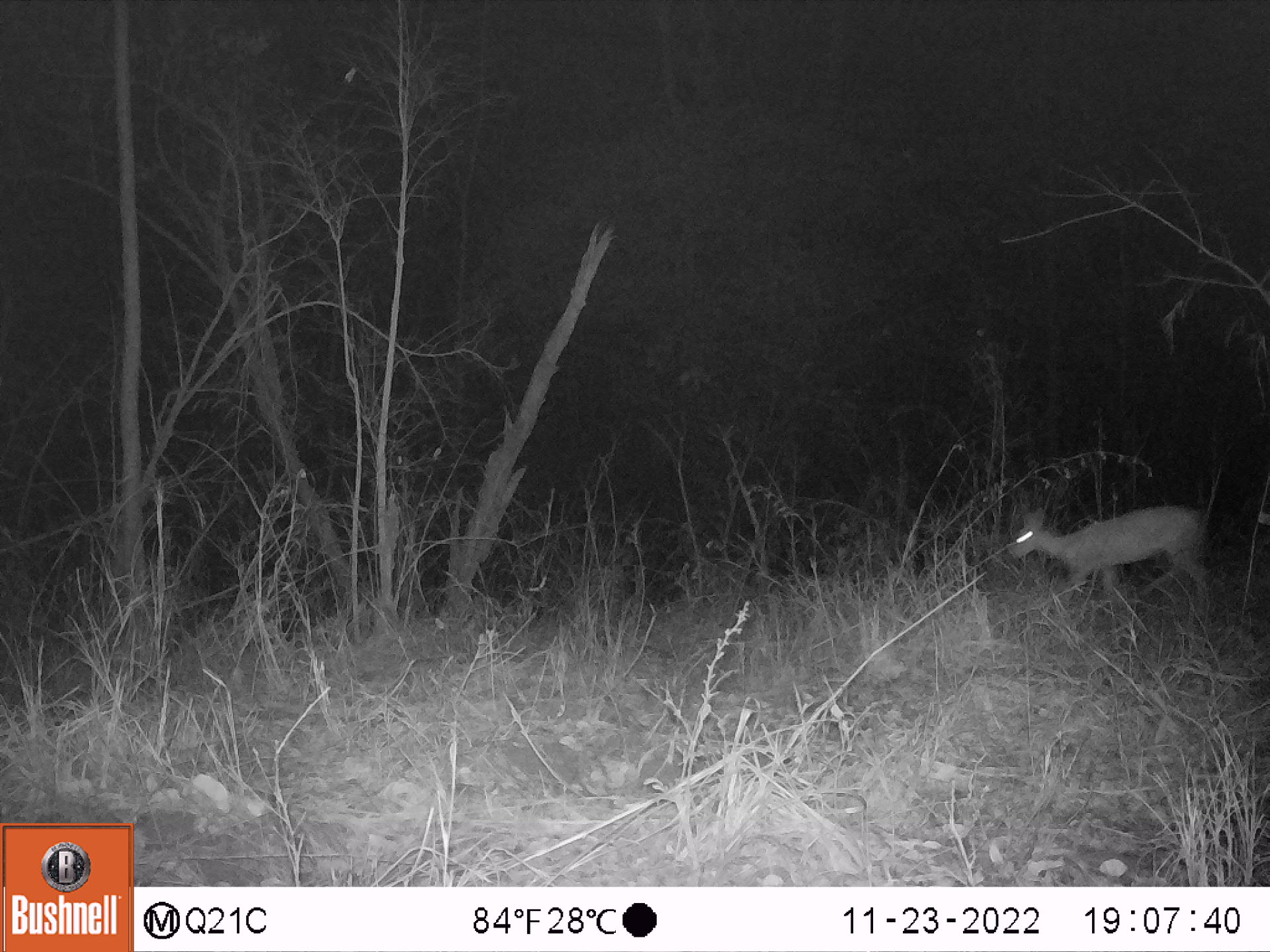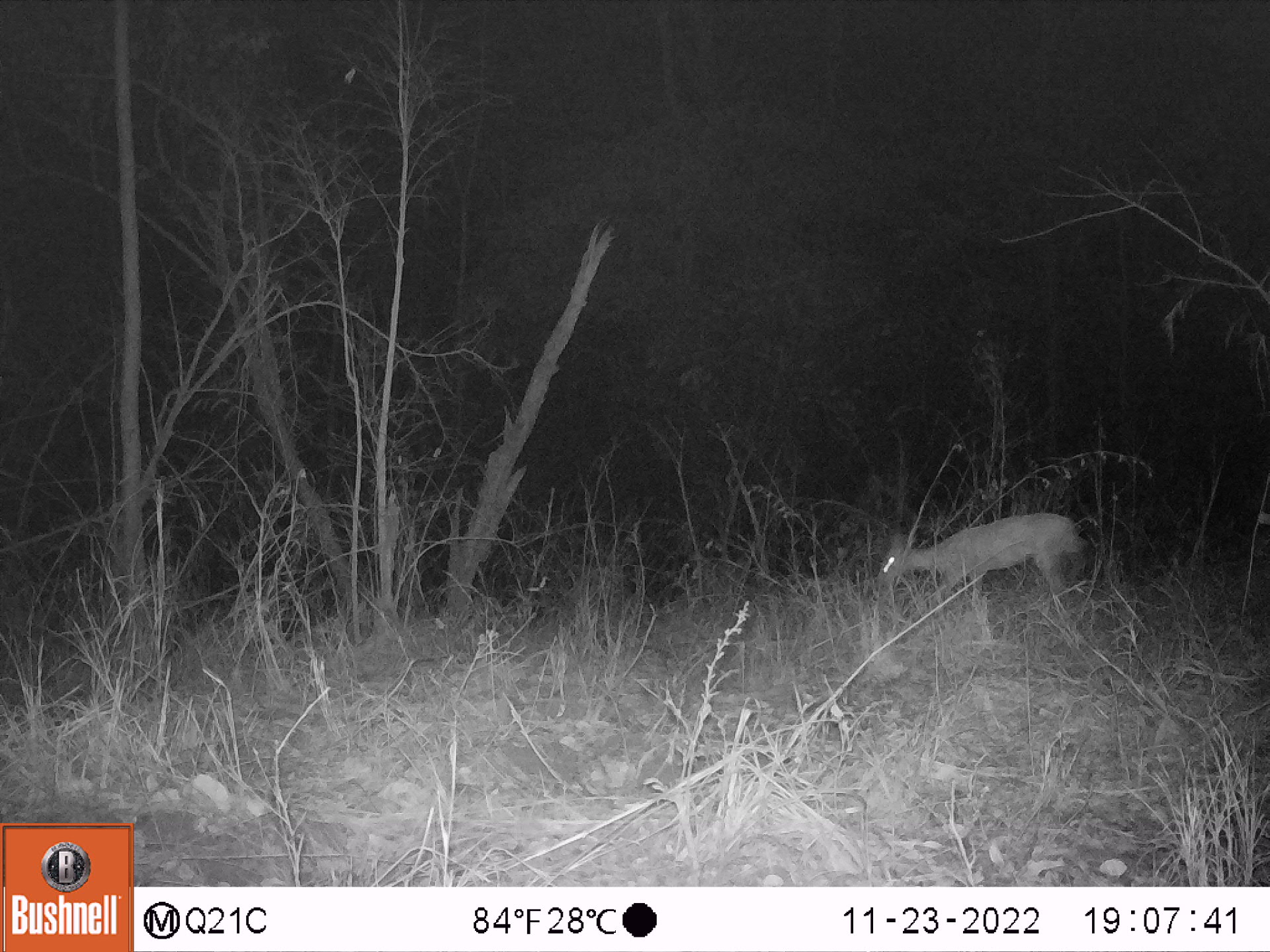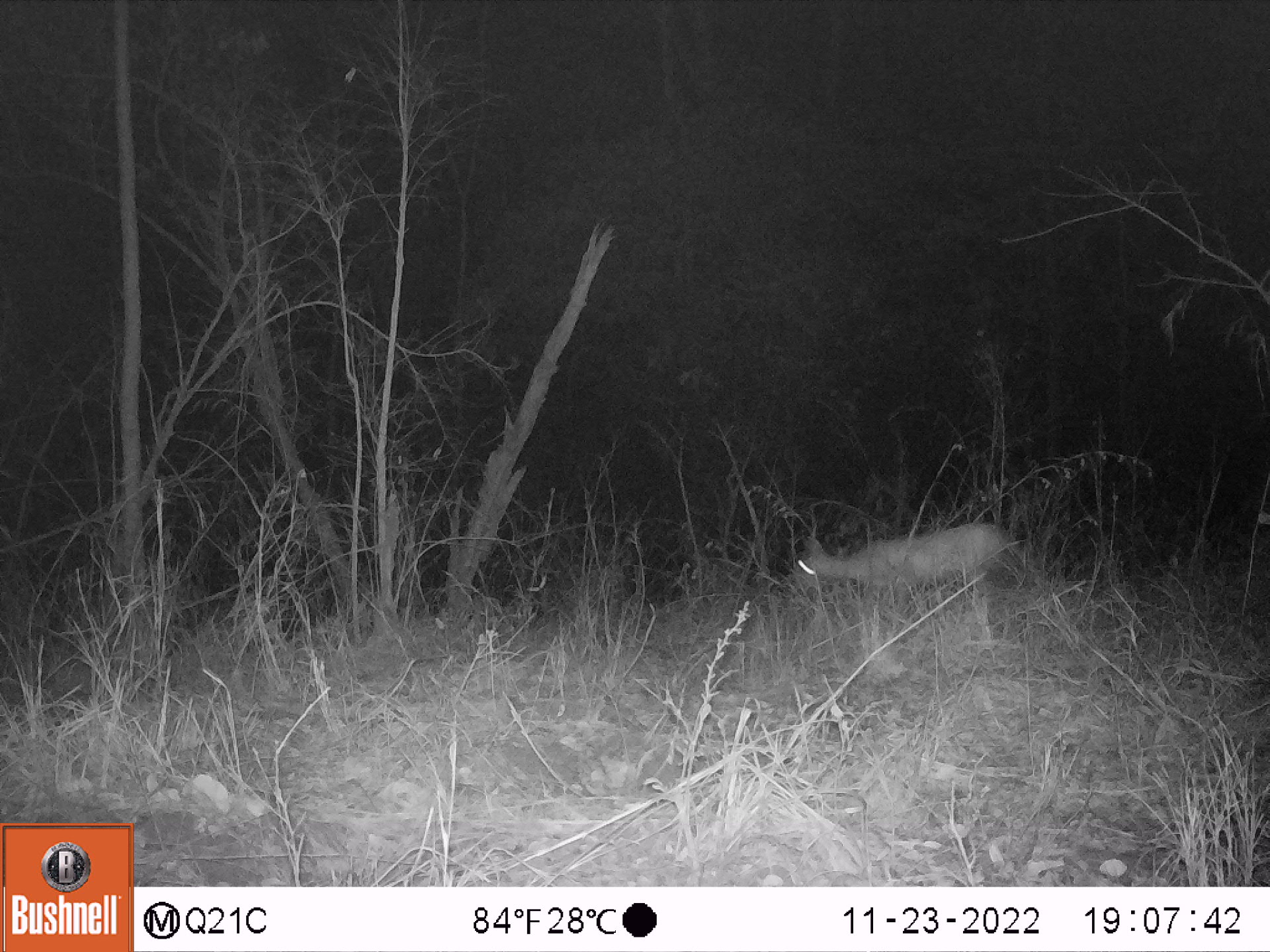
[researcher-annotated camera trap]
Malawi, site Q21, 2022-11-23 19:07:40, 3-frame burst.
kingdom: Animalia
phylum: Chordata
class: Mammalia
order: Artiodactyla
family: Bovidae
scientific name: Antilopinae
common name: small antelope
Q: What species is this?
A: Small antelope (Antilopinae).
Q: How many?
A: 1.